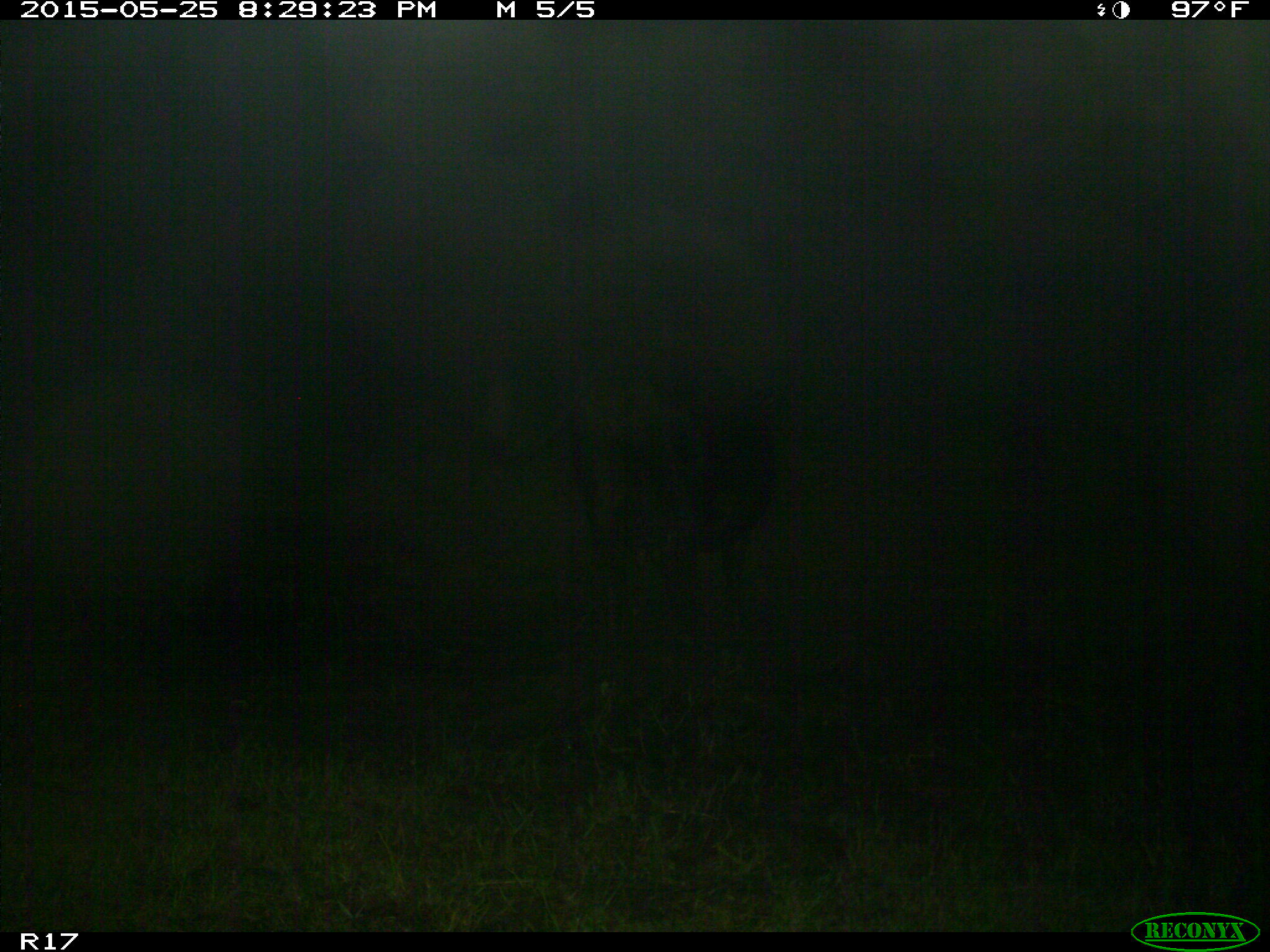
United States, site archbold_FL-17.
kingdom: Animalia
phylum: Chordata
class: Mammalia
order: Artiodactyla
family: Bovidae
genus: Bos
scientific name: Bos taurus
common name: domestic cow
Bos taurus (domestic cow).